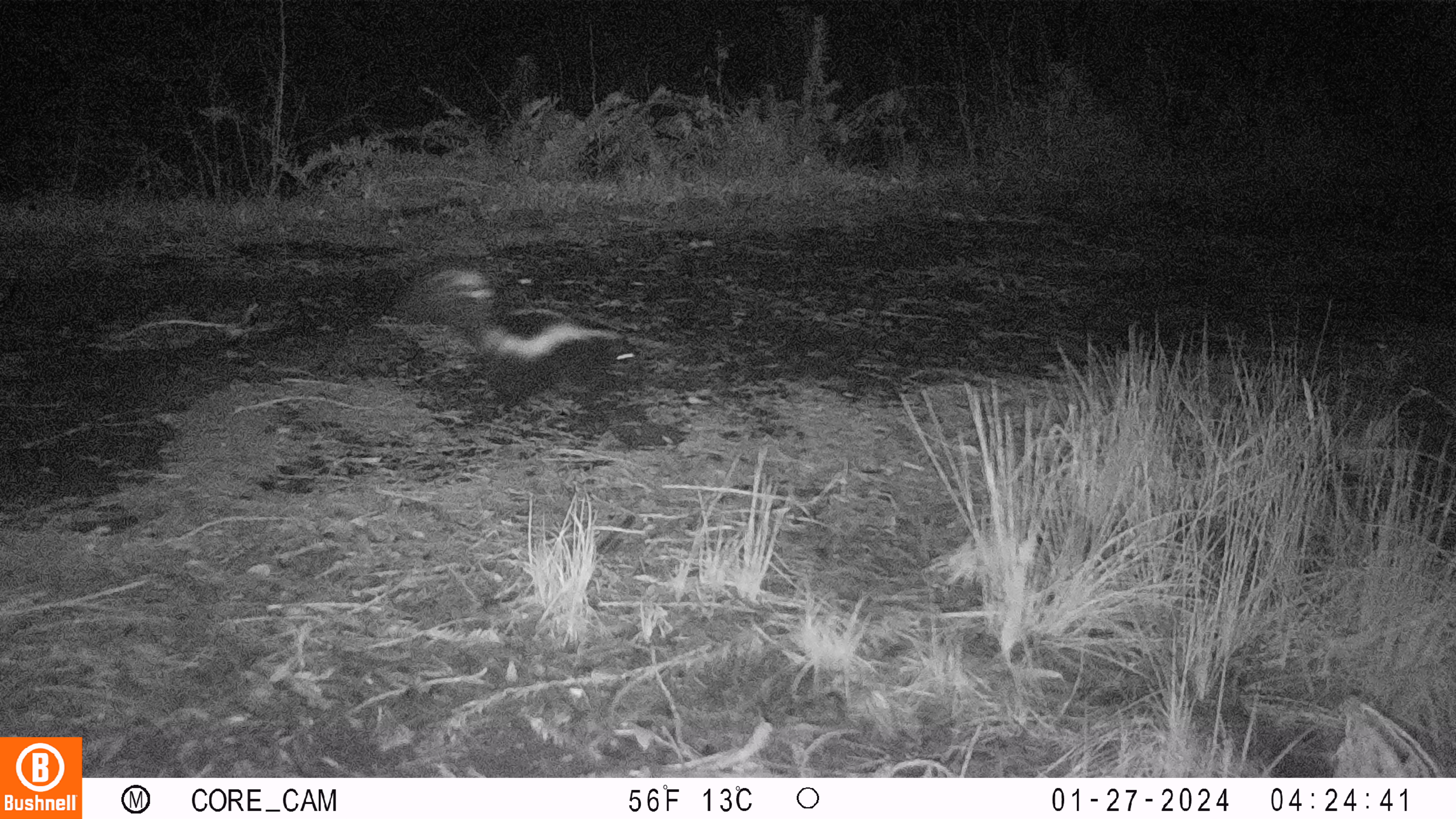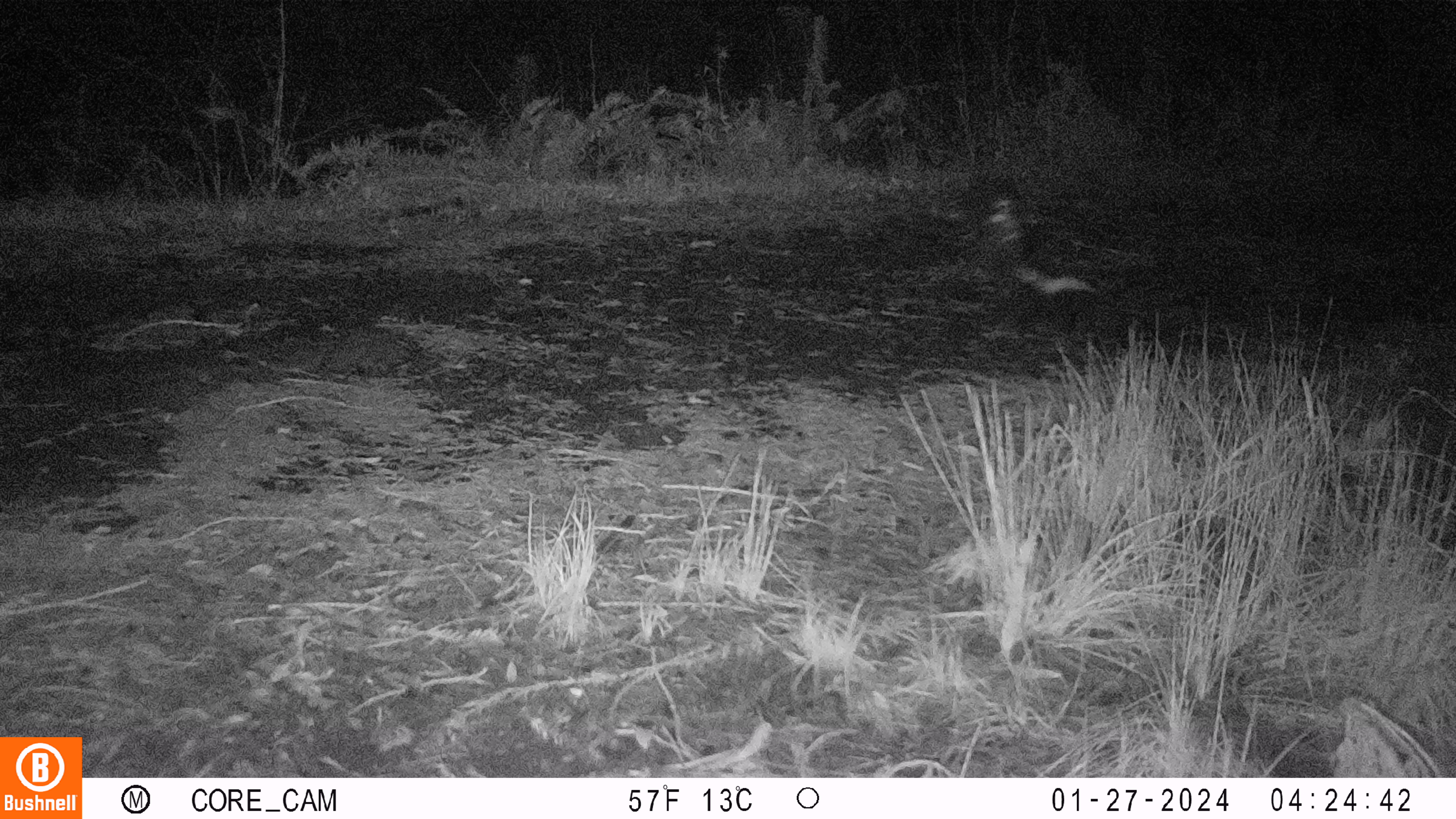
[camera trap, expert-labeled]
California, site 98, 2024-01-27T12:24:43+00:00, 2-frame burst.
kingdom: Animalia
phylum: Chordata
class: Mammalia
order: Carnivora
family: Mephitidae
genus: Mephitis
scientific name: Mephitis mephitis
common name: striped skunk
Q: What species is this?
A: Striped skunk (Mephitis mephitis).